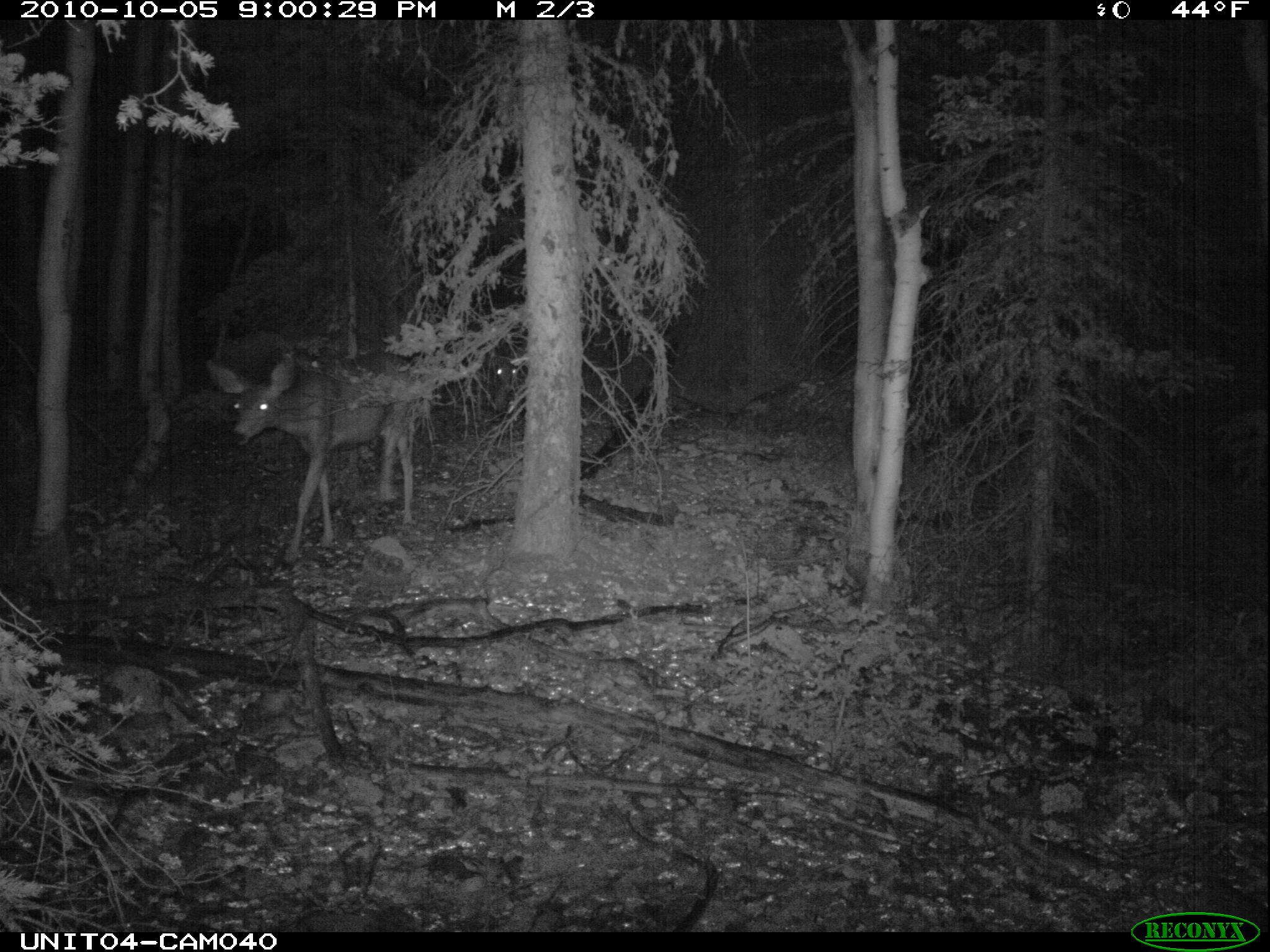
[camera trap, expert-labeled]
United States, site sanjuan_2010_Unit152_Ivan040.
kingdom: Animalia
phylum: Chordata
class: Mammalia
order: Artiodactyla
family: Cervidae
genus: Odocoileus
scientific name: Odocoileus hemionus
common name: mule deer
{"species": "Odocoileus hemionus (mule deer)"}